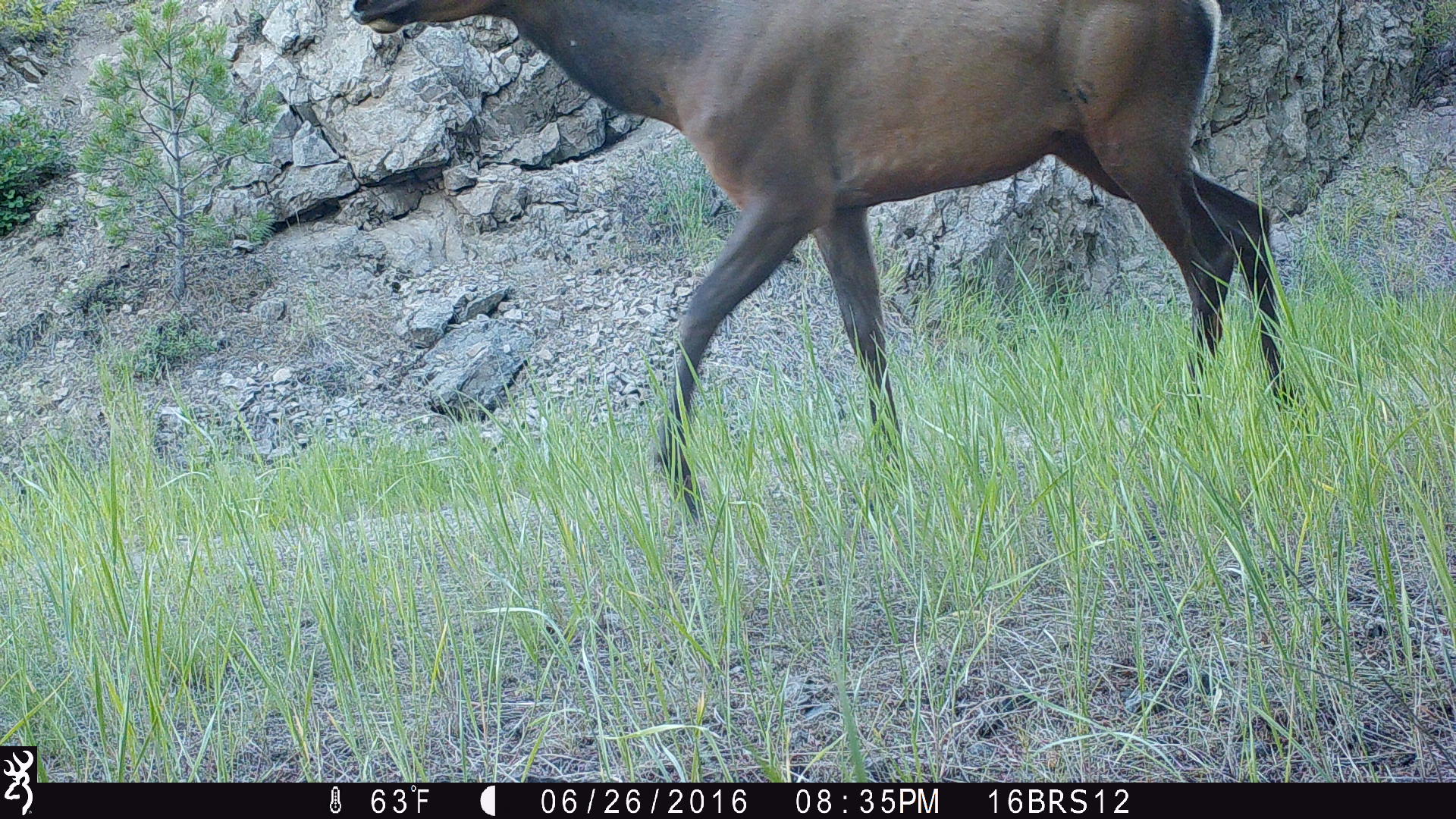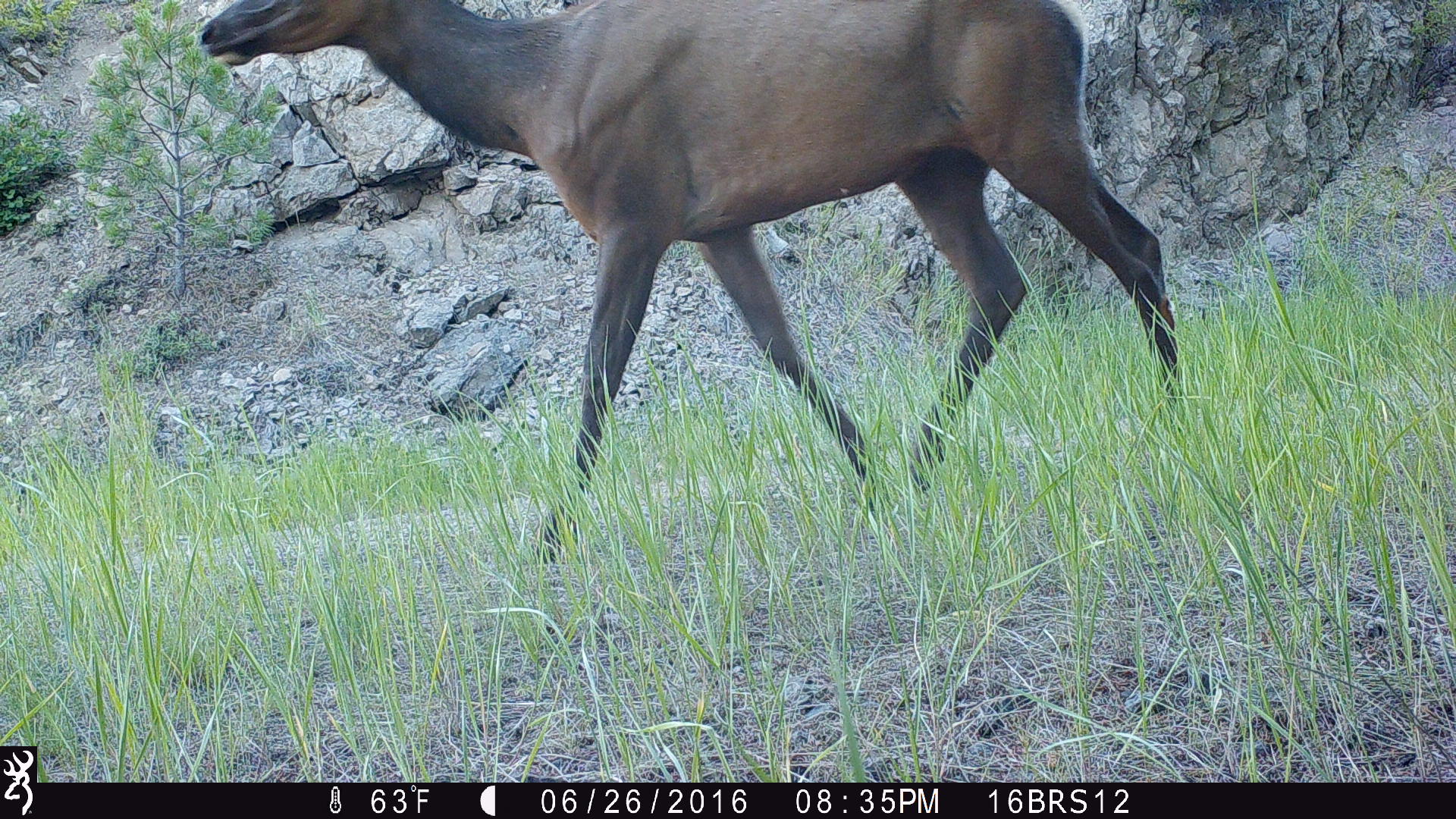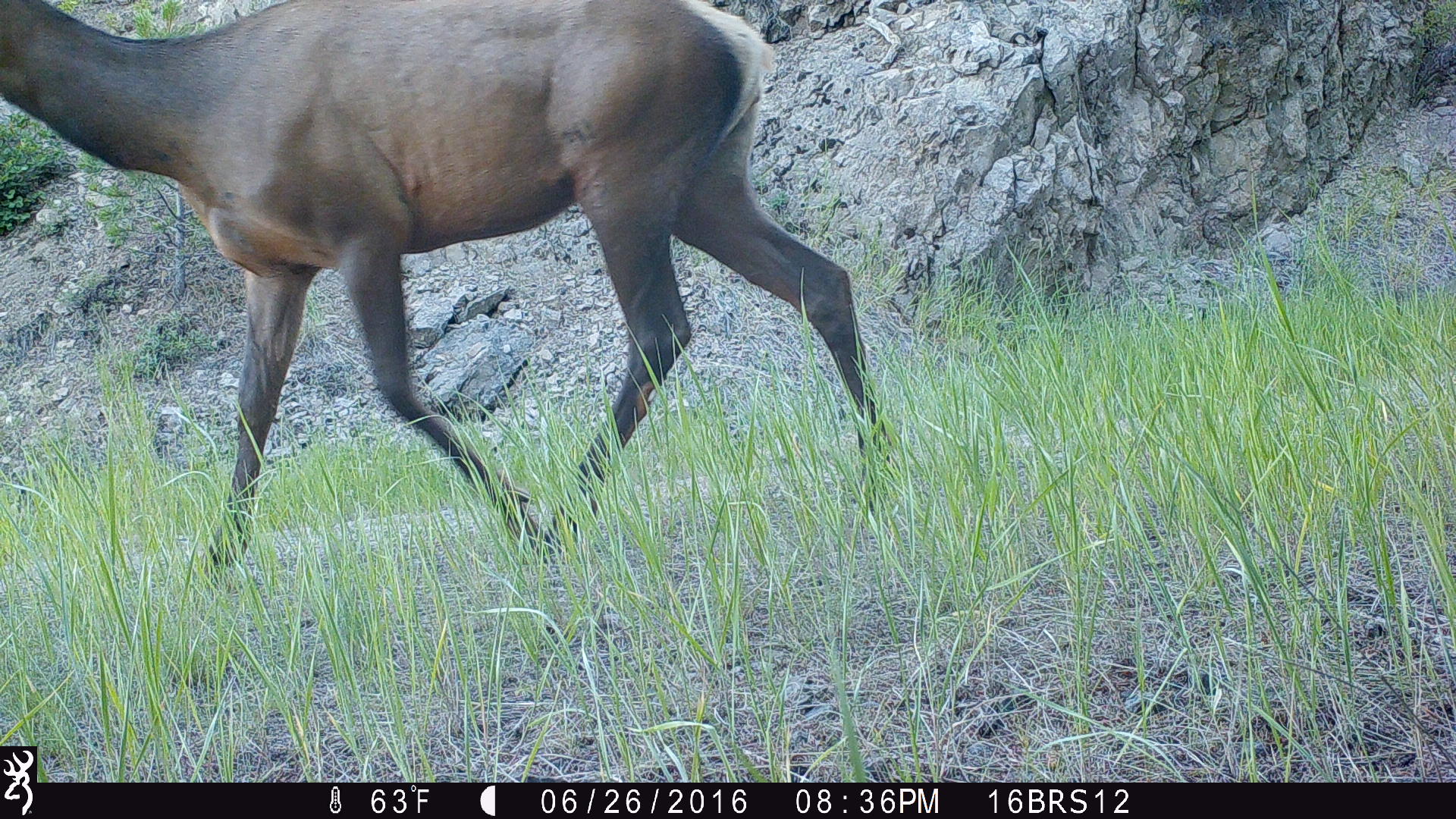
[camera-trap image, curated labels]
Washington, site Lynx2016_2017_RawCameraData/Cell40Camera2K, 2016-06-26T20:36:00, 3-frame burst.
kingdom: Animalia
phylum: Chordata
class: Mammalia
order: Artiodactyla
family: Cervidae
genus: Cervus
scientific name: Cervus canadensis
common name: elk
Cervus canadensis (elk). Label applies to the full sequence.